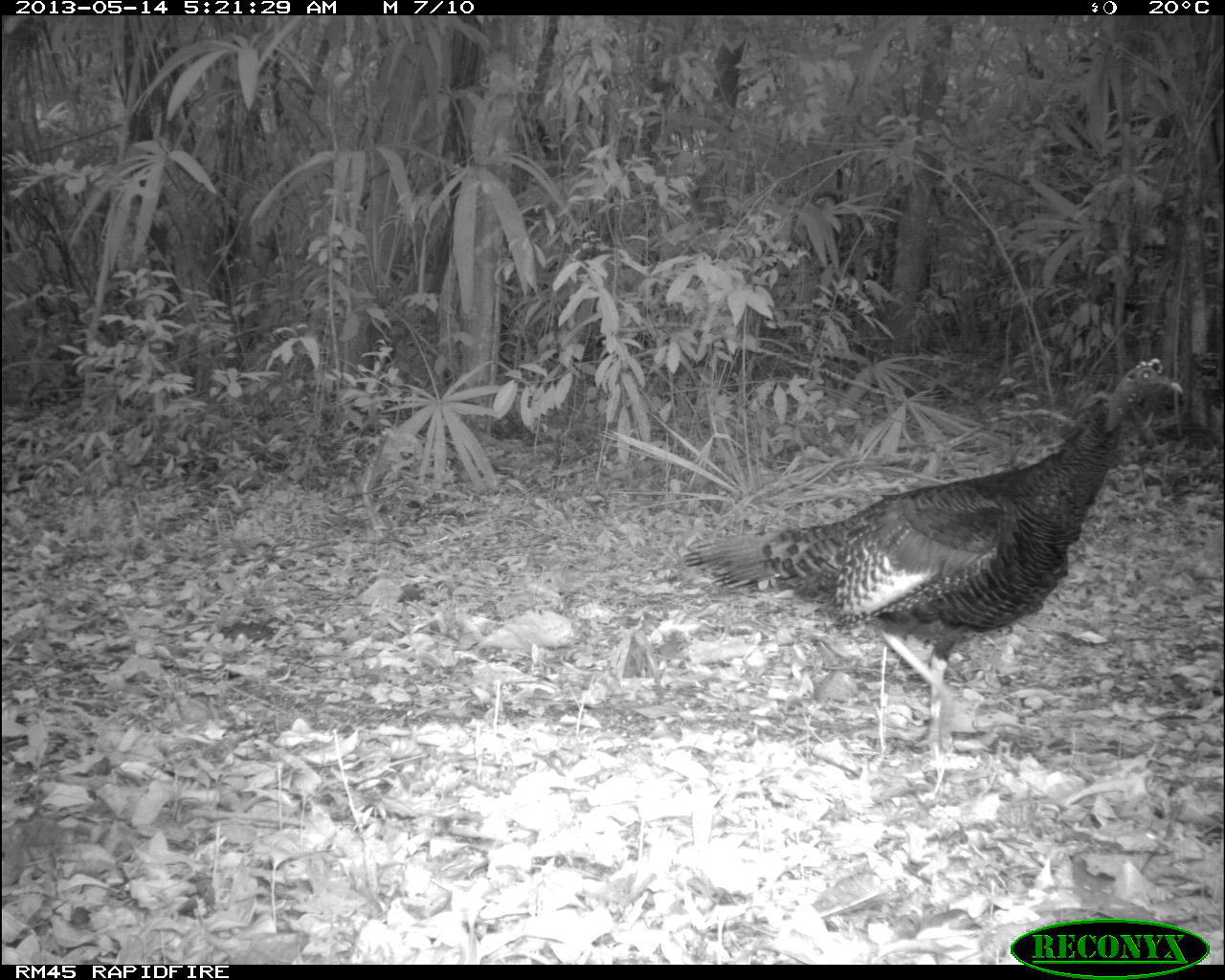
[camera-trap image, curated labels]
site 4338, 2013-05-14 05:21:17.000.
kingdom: Animalia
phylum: Chordata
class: Aves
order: Galliformes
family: Phasianidae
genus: Meleagris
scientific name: Meleagris ocellata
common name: ocellated turkey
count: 1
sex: male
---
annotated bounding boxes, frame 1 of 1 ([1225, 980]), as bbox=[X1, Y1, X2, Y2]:
meleagris ocellata: bbox=[684, 354, 1188, 768]